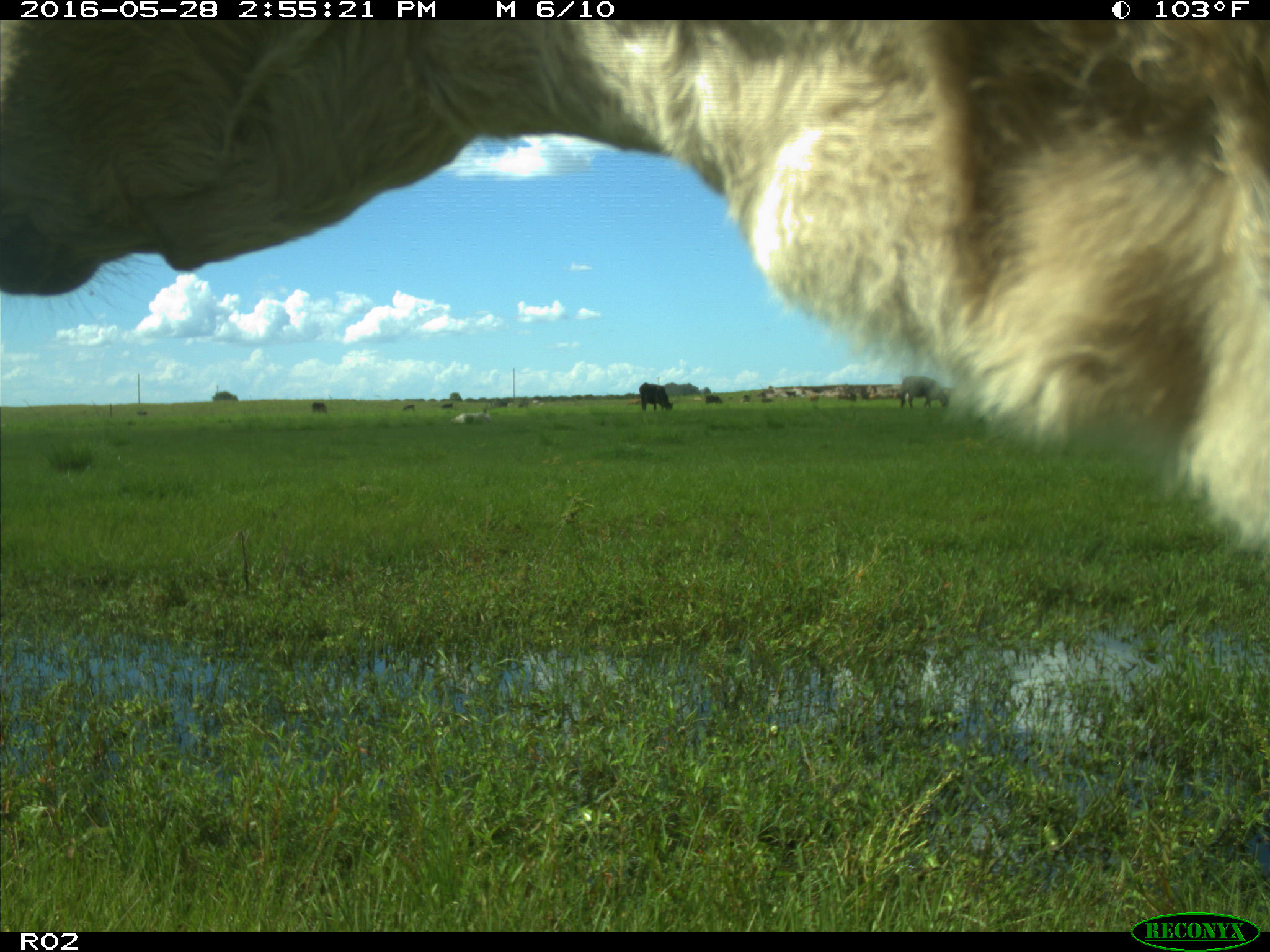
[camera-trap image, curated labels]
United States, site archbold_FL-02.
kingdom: Animalia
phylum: Chordata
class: Mammalia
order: Artiodactyla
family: Bovidae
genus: Bos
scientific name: Bos taurus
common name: domestic cow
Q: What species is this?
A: Bos taurus (domestic cow).